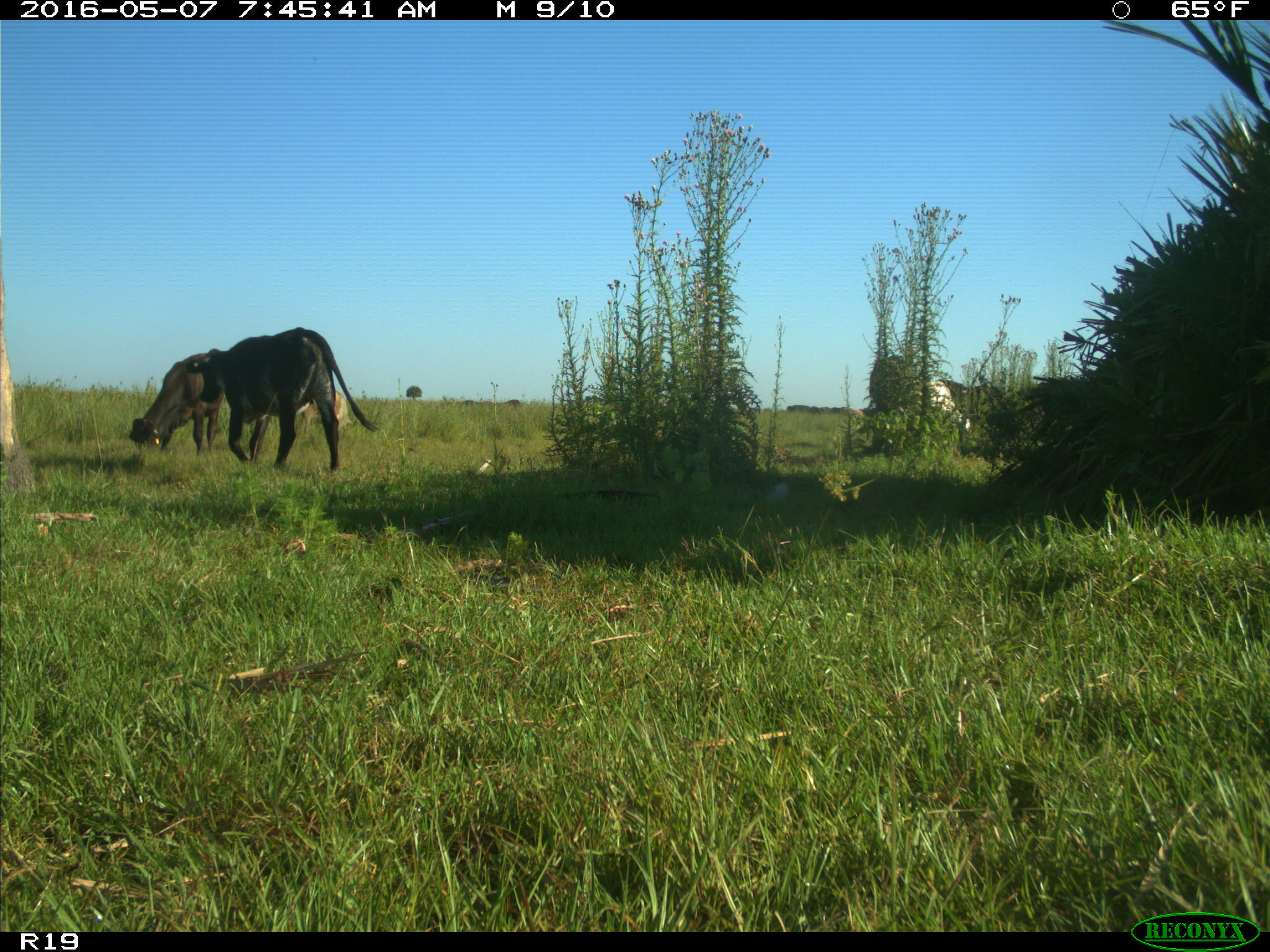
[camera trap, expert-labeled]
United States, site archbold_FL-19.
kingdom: Animalia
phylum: Chordata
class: Mammalia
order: Artiodactyla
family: Bovidae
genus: Bos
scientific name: Bos taurus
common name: domestic cow